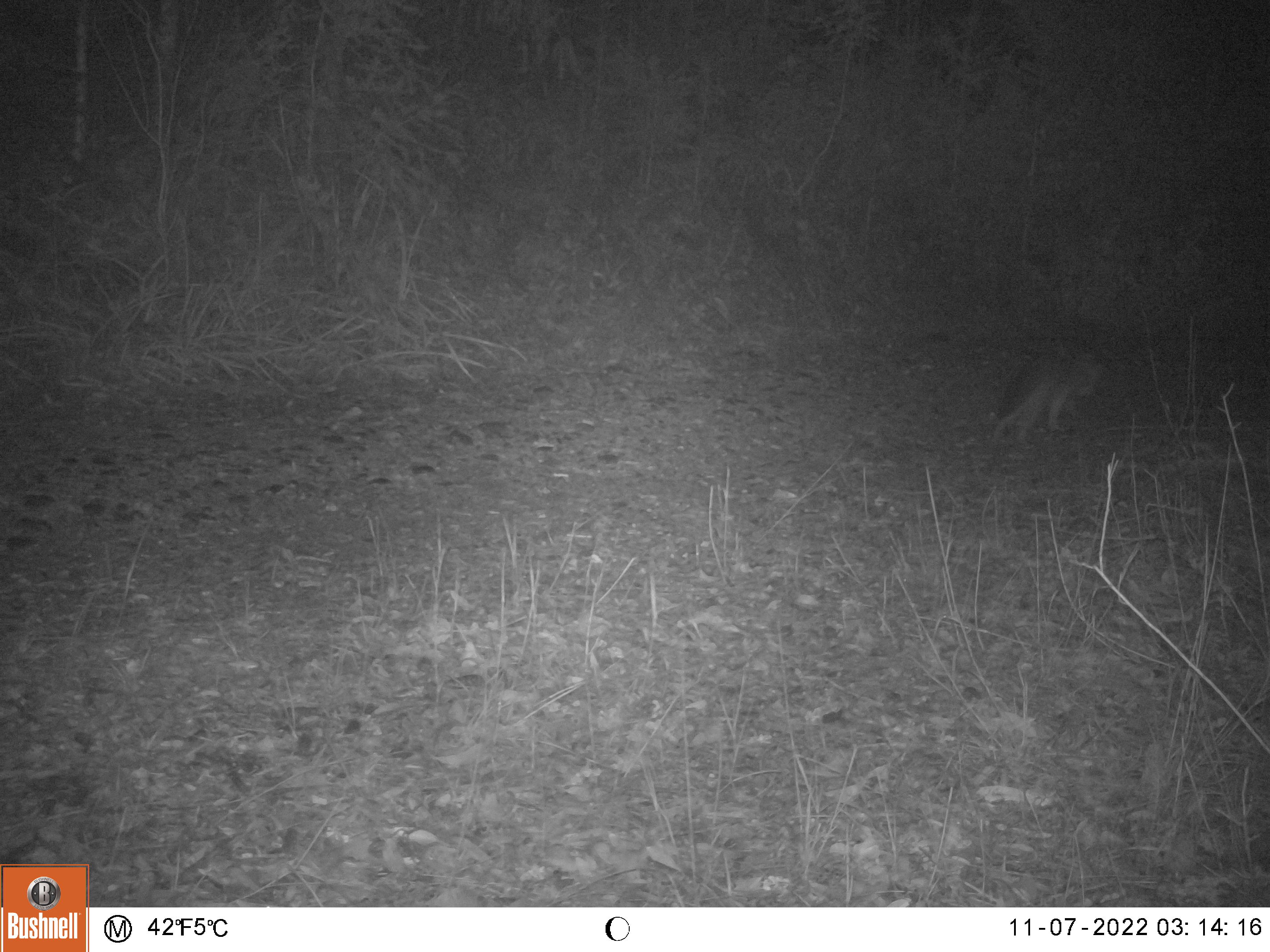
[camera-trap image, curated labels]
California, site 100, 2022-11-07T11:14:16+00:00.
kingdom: Animalia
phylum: Chordata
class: Mammalia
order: Carnivora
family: Canidae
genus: Urocyon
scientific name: Urocyon cinereoargenteus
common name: gray fox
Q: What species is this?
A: Gray fox (Urocyon cinereoargenteus).